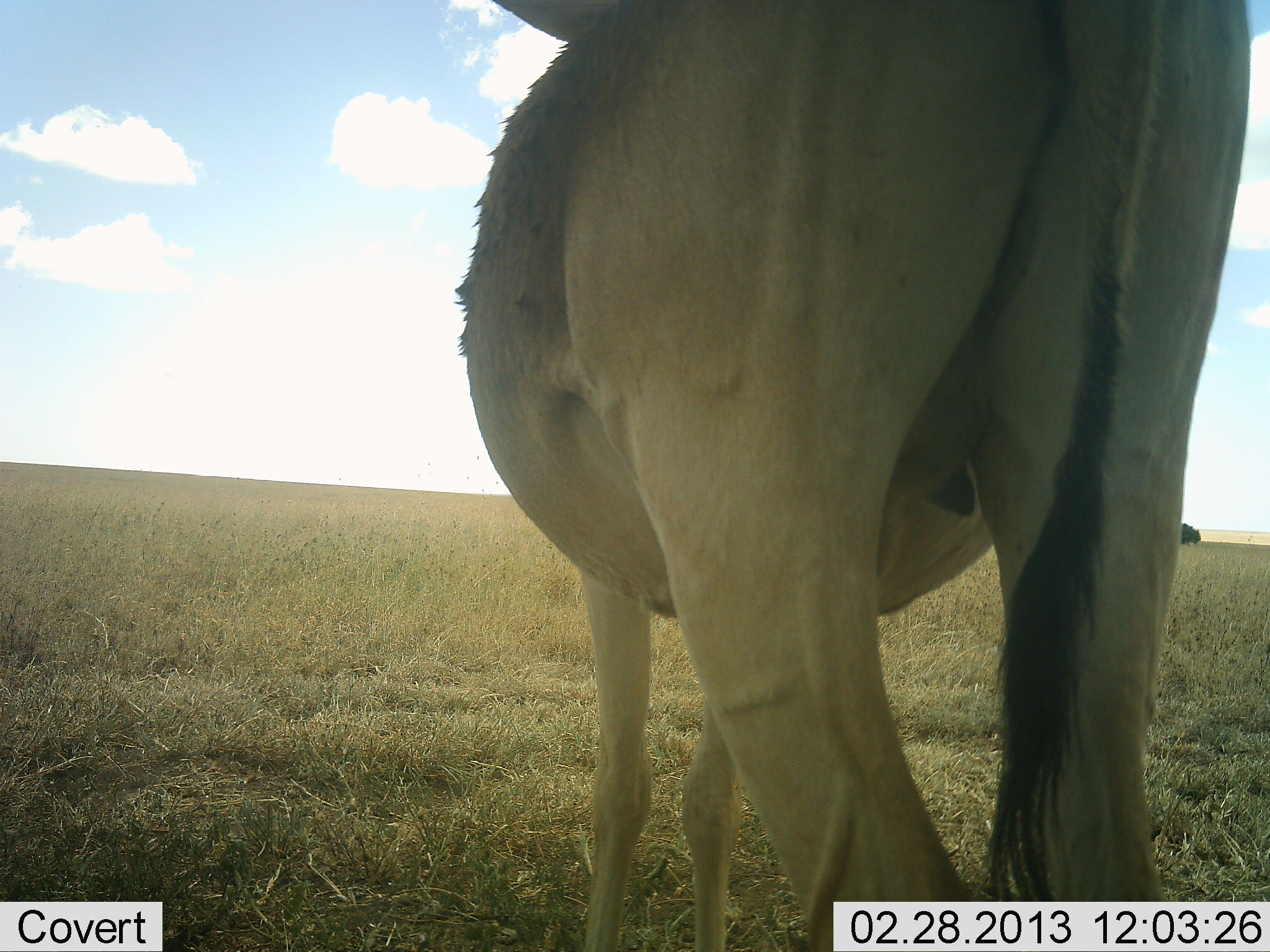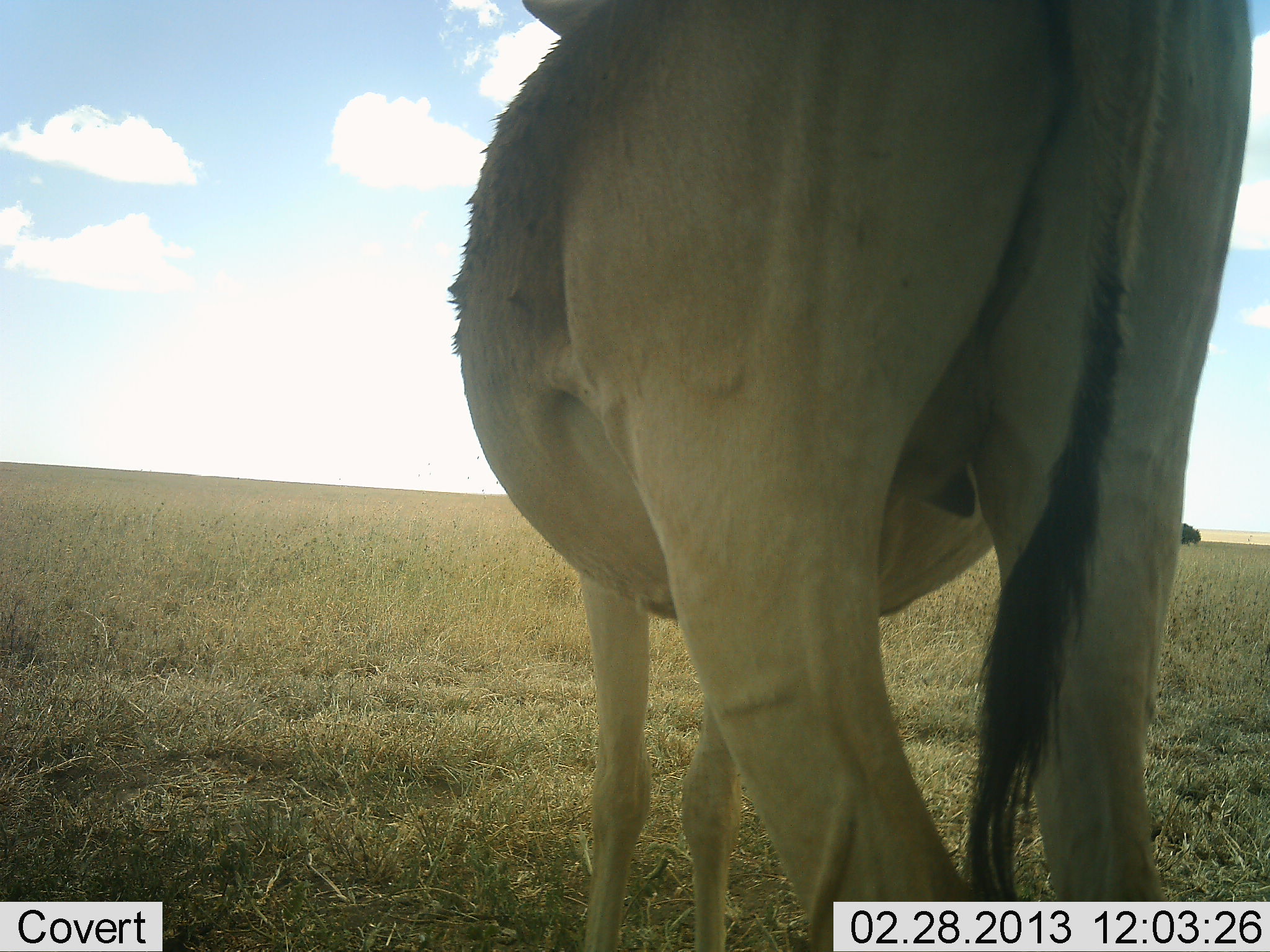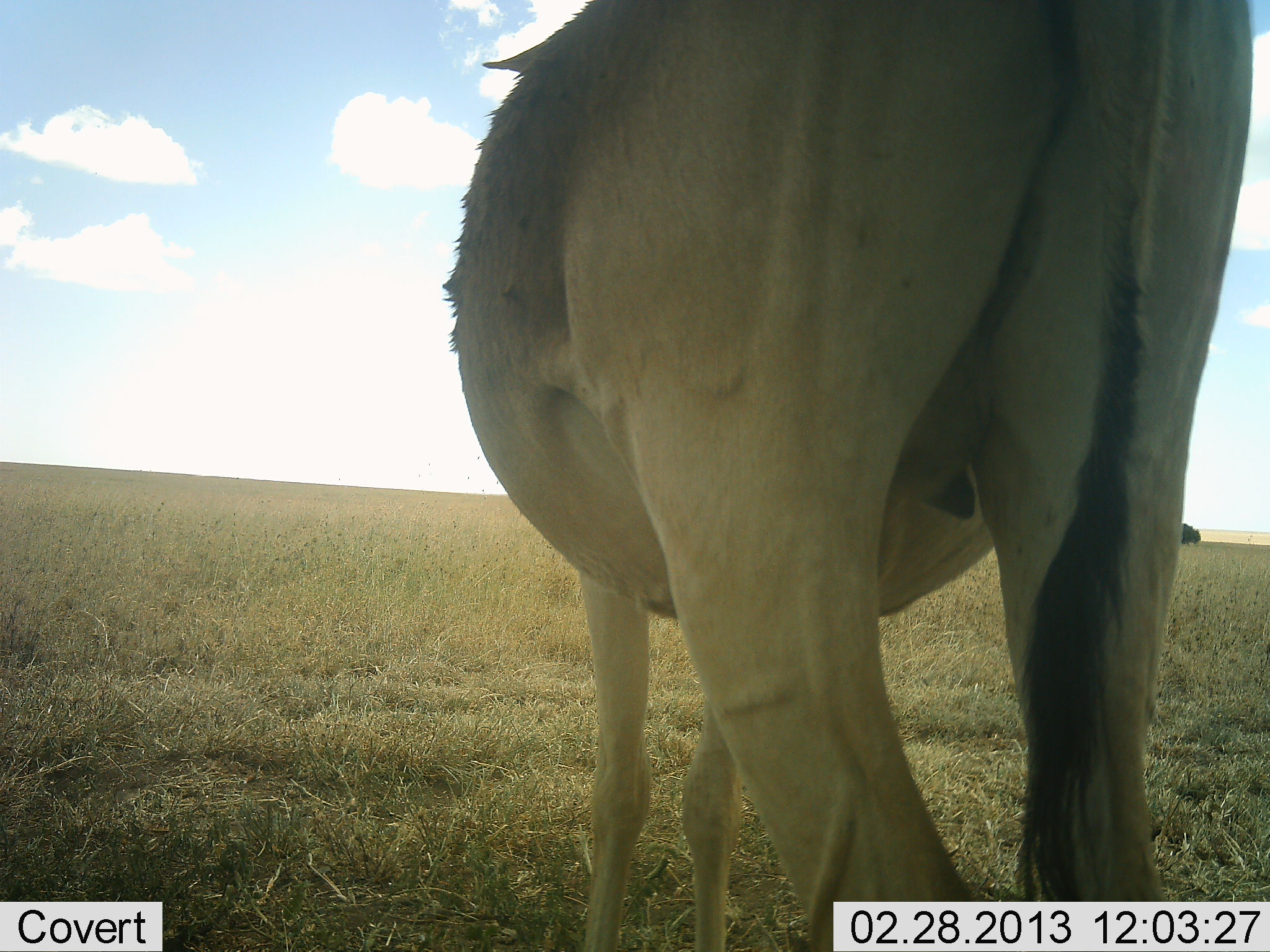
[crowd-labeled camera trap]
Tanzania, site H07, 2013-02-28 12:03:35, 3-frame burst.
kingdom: Animalia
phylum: Chordata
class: Mammalia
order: Artiodactyla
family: Bovidae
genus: Alcelaphus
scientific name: Alcelaphus buselaphus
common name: hartebeest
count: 1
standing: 92%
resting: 8%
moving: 0%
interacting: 0%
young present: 0%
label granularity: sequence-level